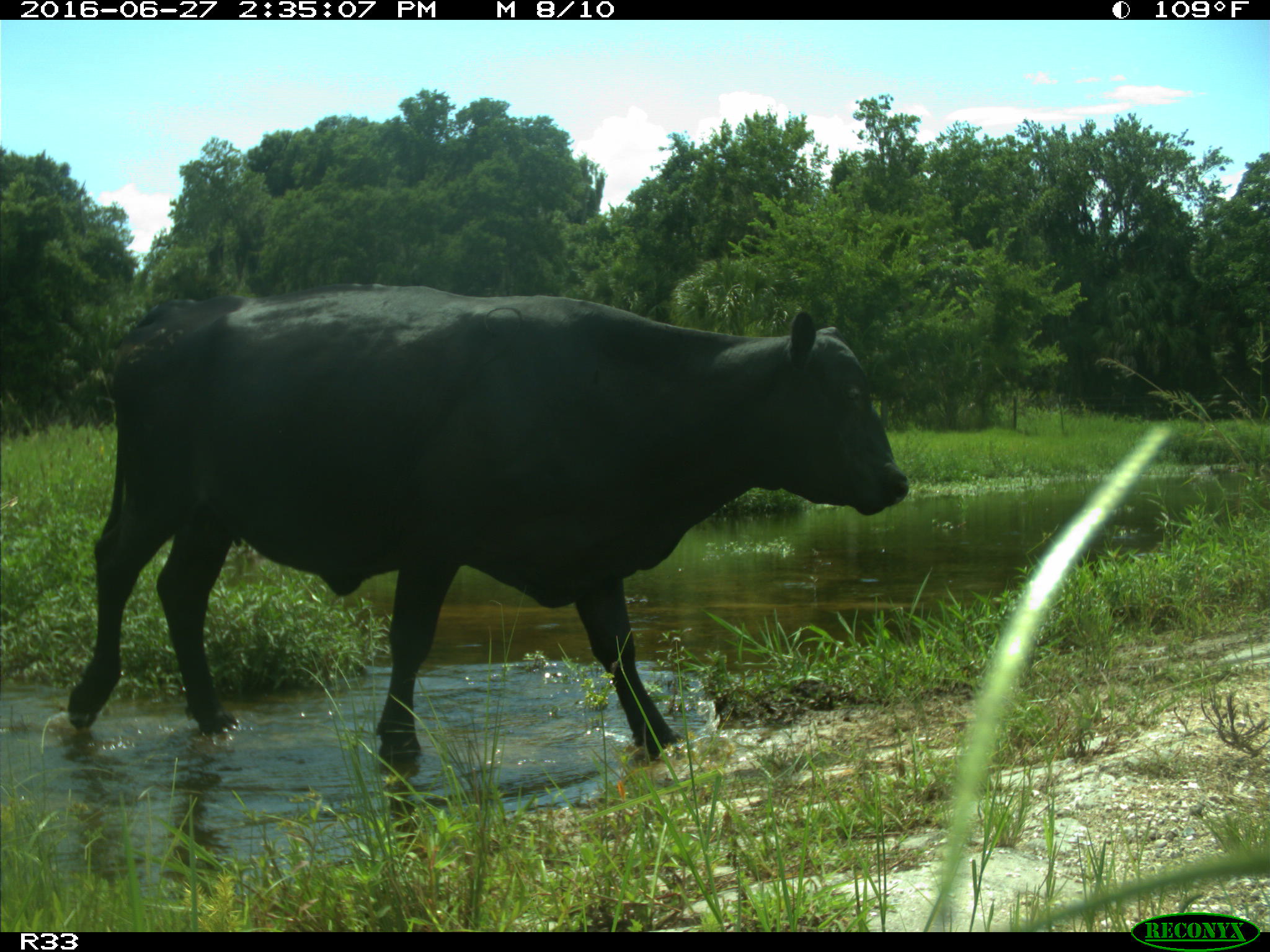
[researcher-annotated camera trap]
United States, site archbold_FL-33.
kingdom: Animalia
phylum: Chordata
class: Mammalia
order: Artiodactyla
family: Bovidae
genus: Bos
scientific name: Bos taurus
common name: domestic cow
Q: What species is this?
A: Bos taurus (domestic cow).